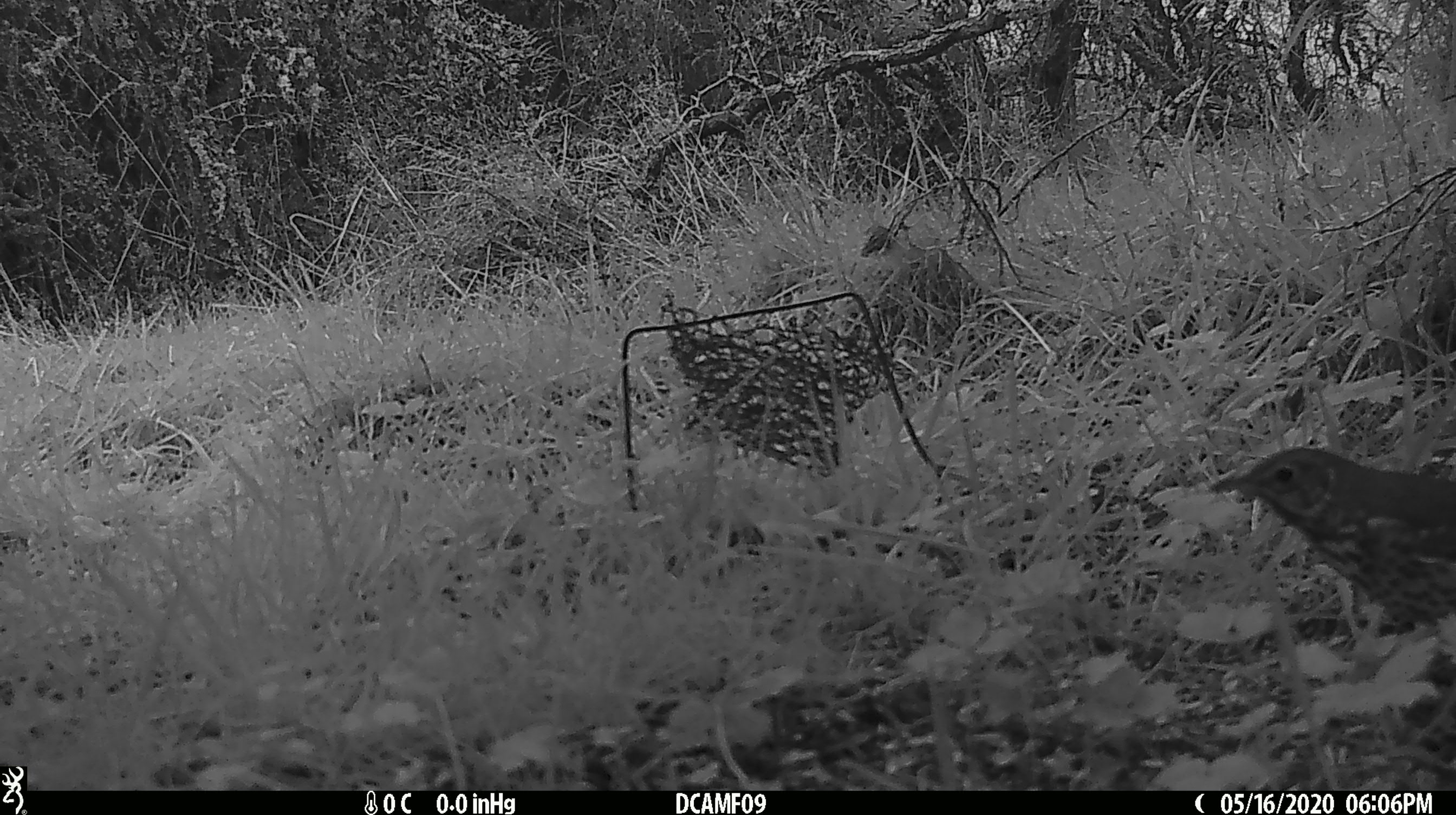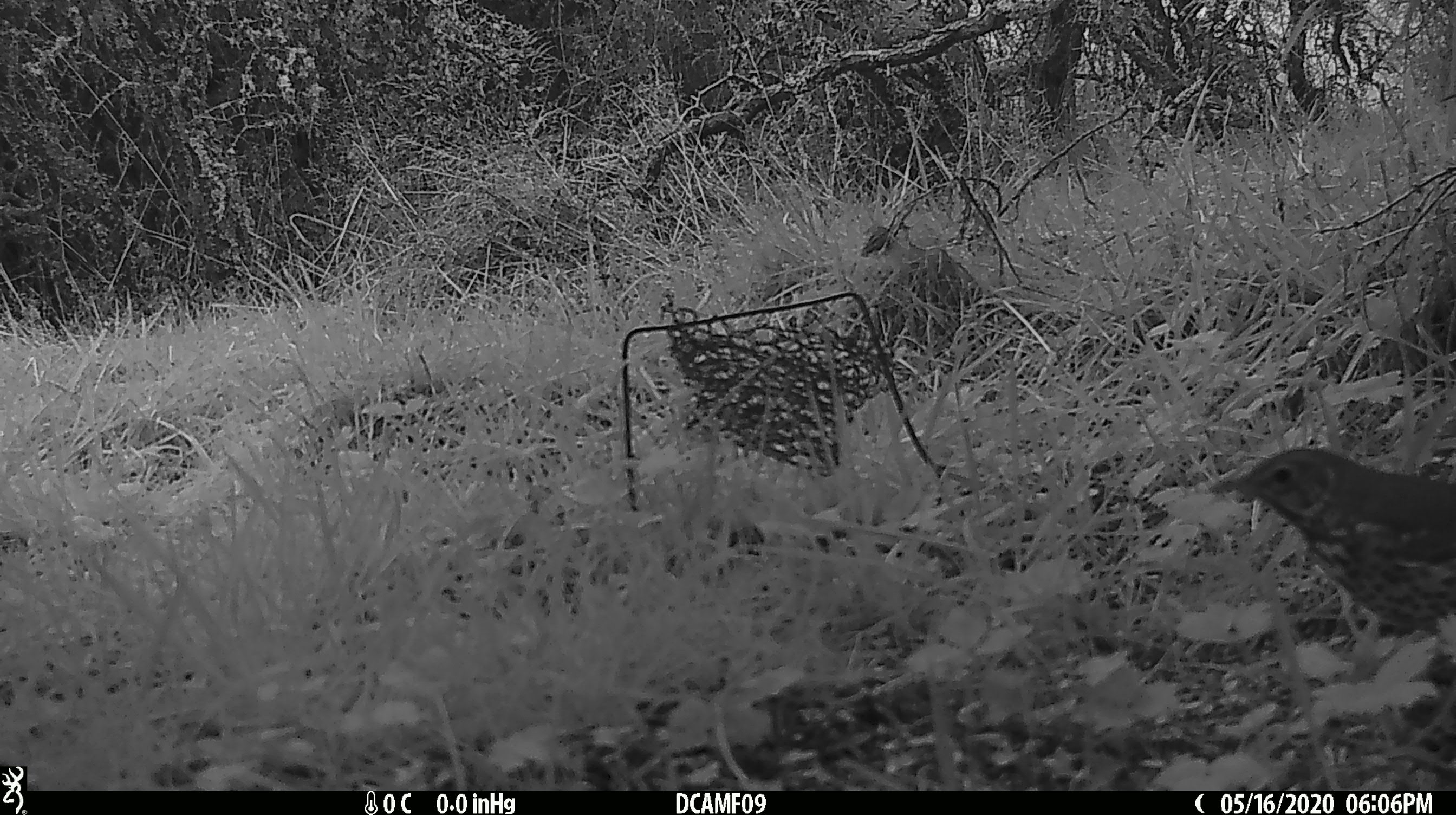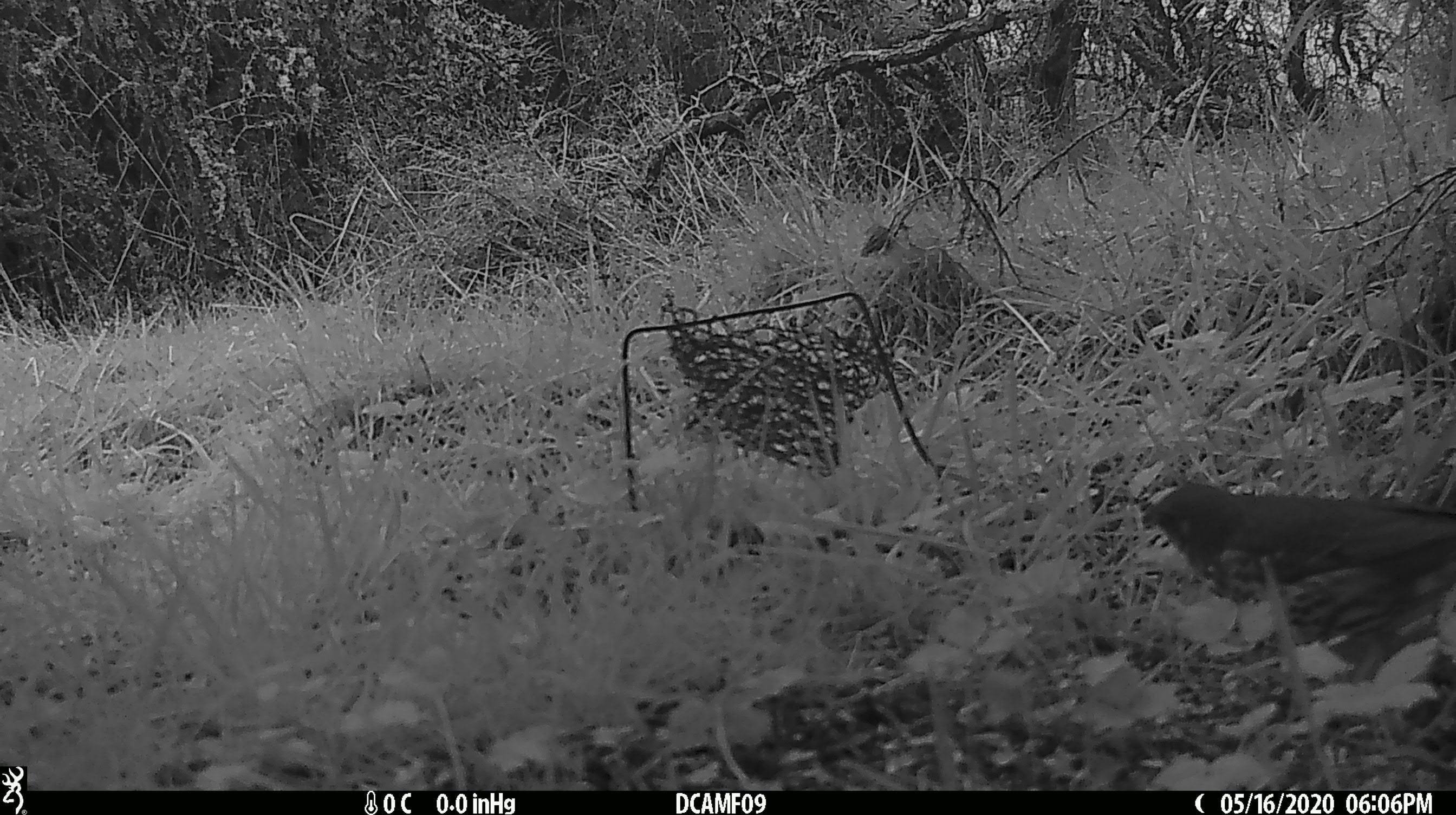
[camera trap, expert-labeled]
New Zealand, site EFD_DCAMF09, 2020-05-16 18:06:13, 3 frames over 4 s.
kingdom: Animalia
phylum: Chordata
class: Aves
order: Passeriformes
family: Turdidae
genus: Turdus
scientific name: Turdus philomelos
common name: song thrush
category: thrush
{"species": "thrush (song thrush) (Turdus philomelos)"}